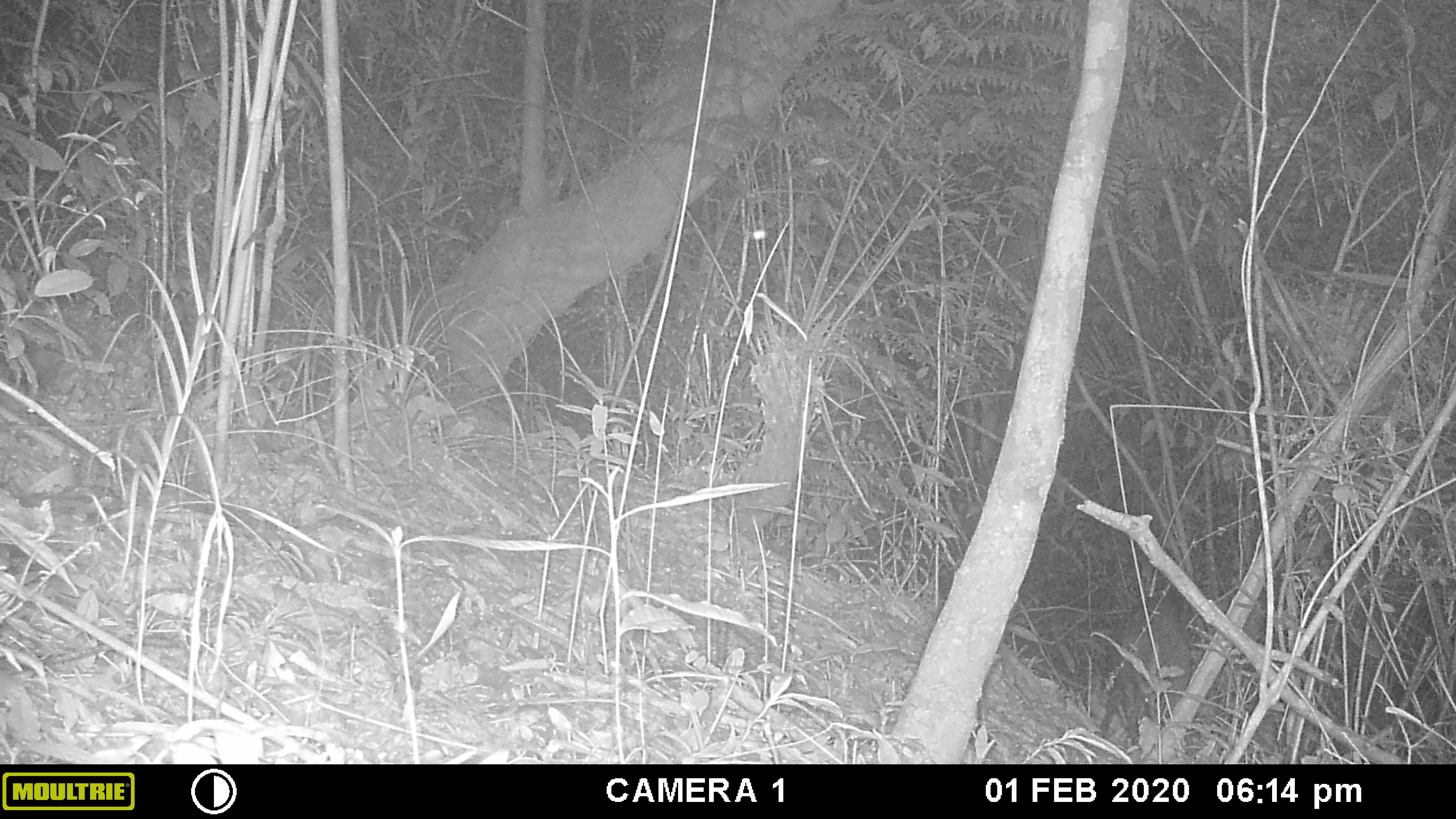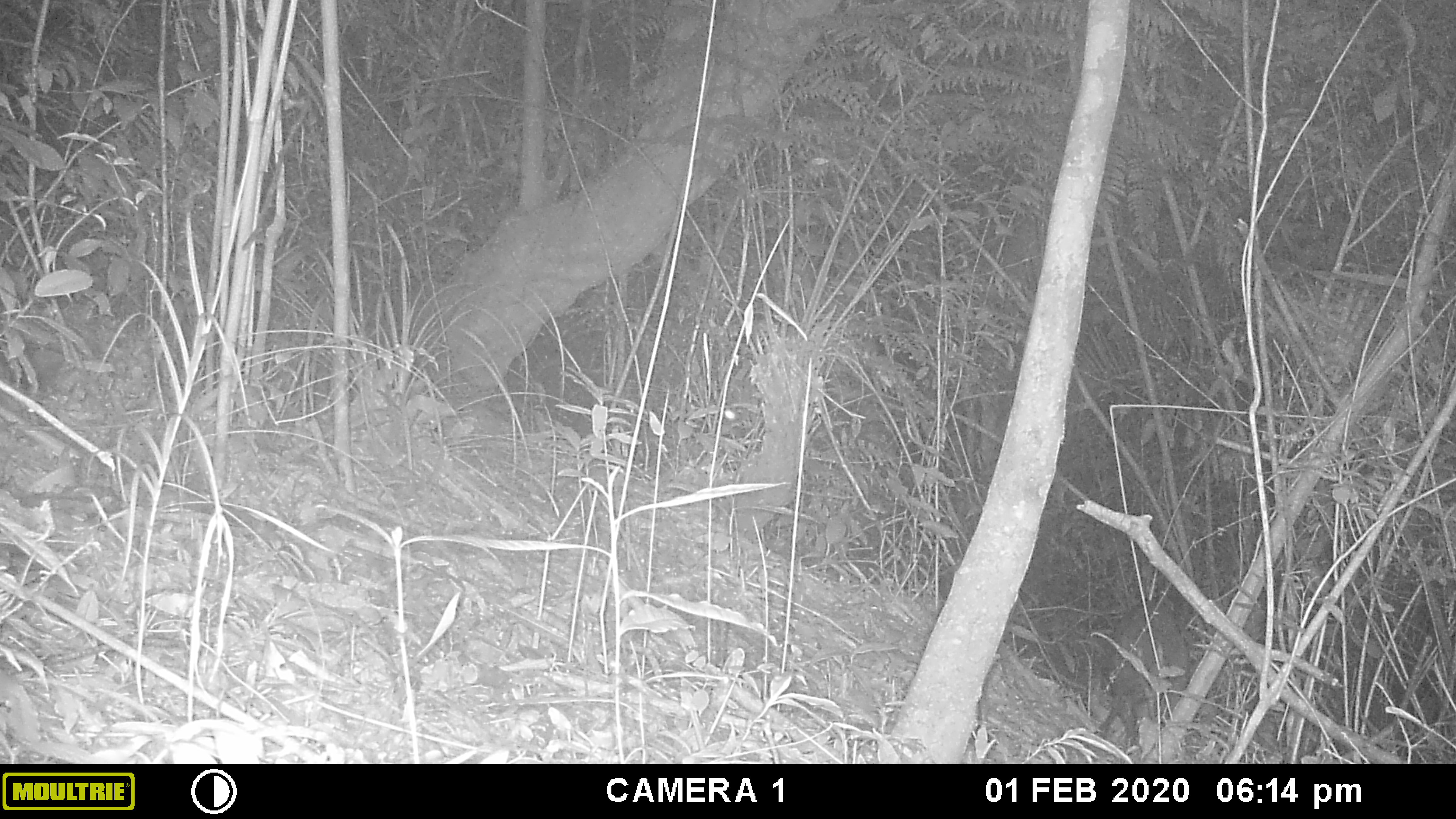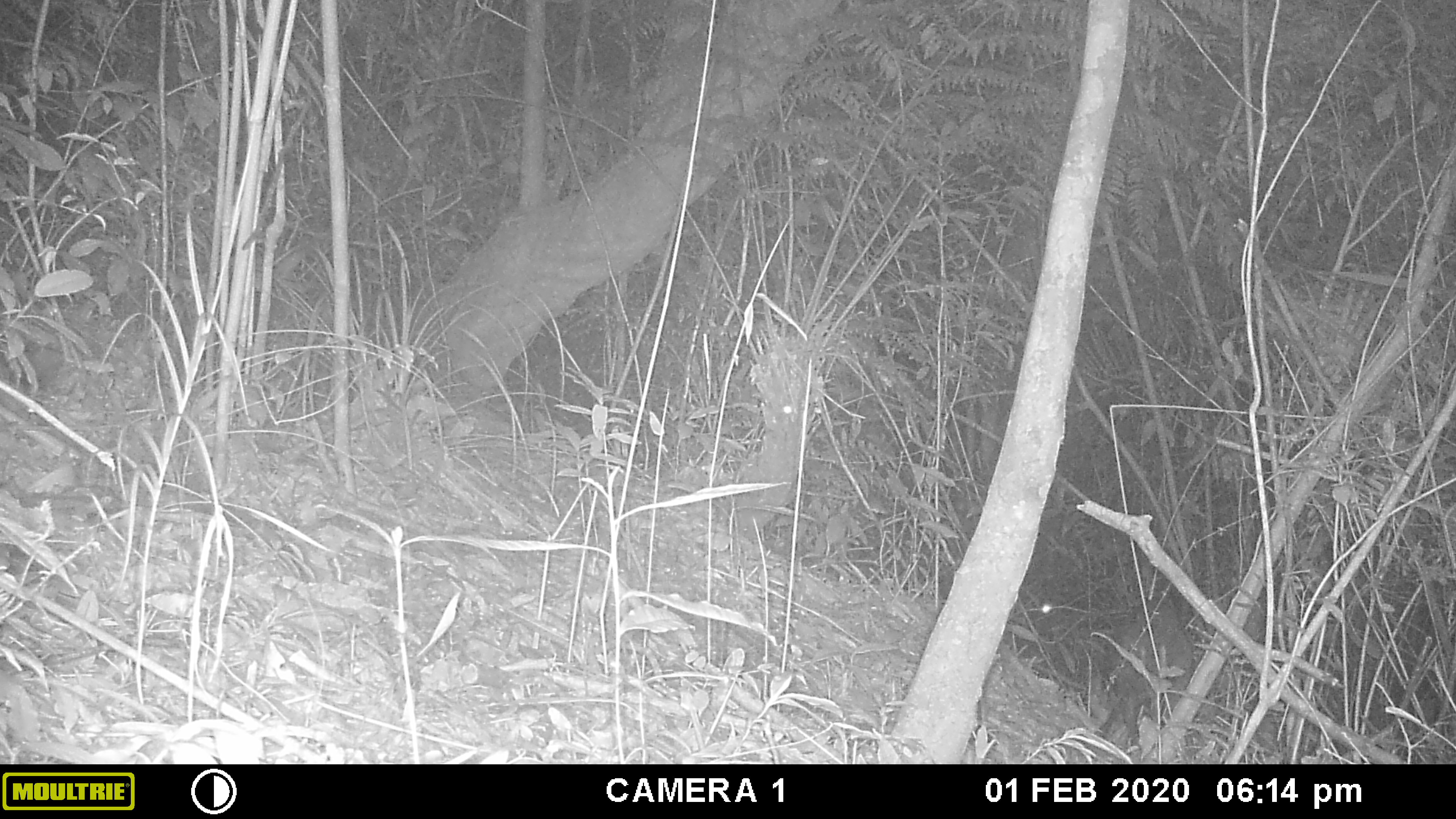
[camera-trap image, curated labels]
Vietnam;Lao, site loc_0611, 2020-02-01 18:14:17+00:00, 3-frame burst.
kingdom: Animalia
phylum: Chordata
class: Mammalia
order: Artiodactyla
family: Cervidae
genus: Muntiacus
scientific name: Muntiacus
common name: muntjacs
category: unidentified muntjac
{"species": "unidentified muntjac (muntjacs) (Muntiacus)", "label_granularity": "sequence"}